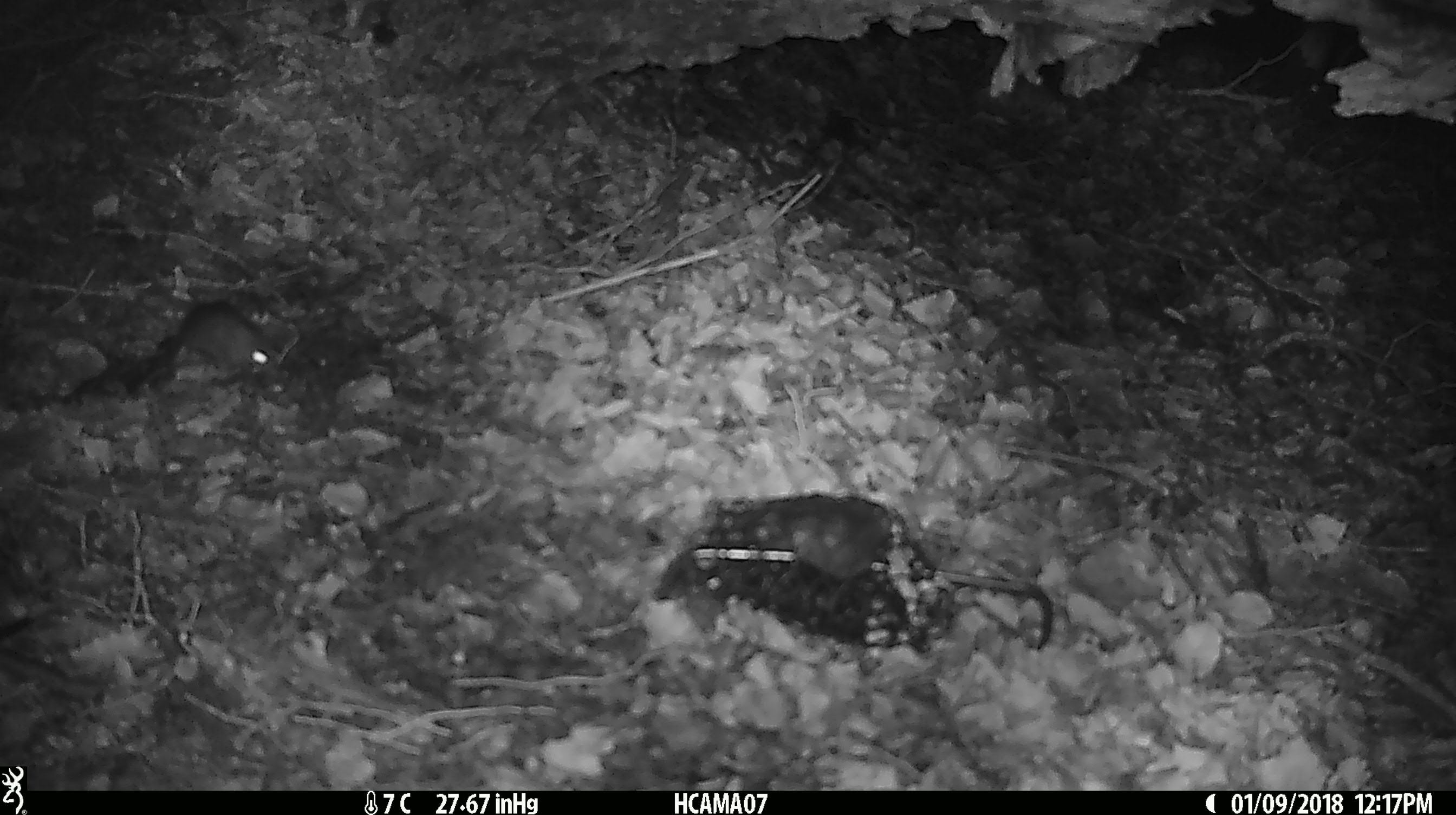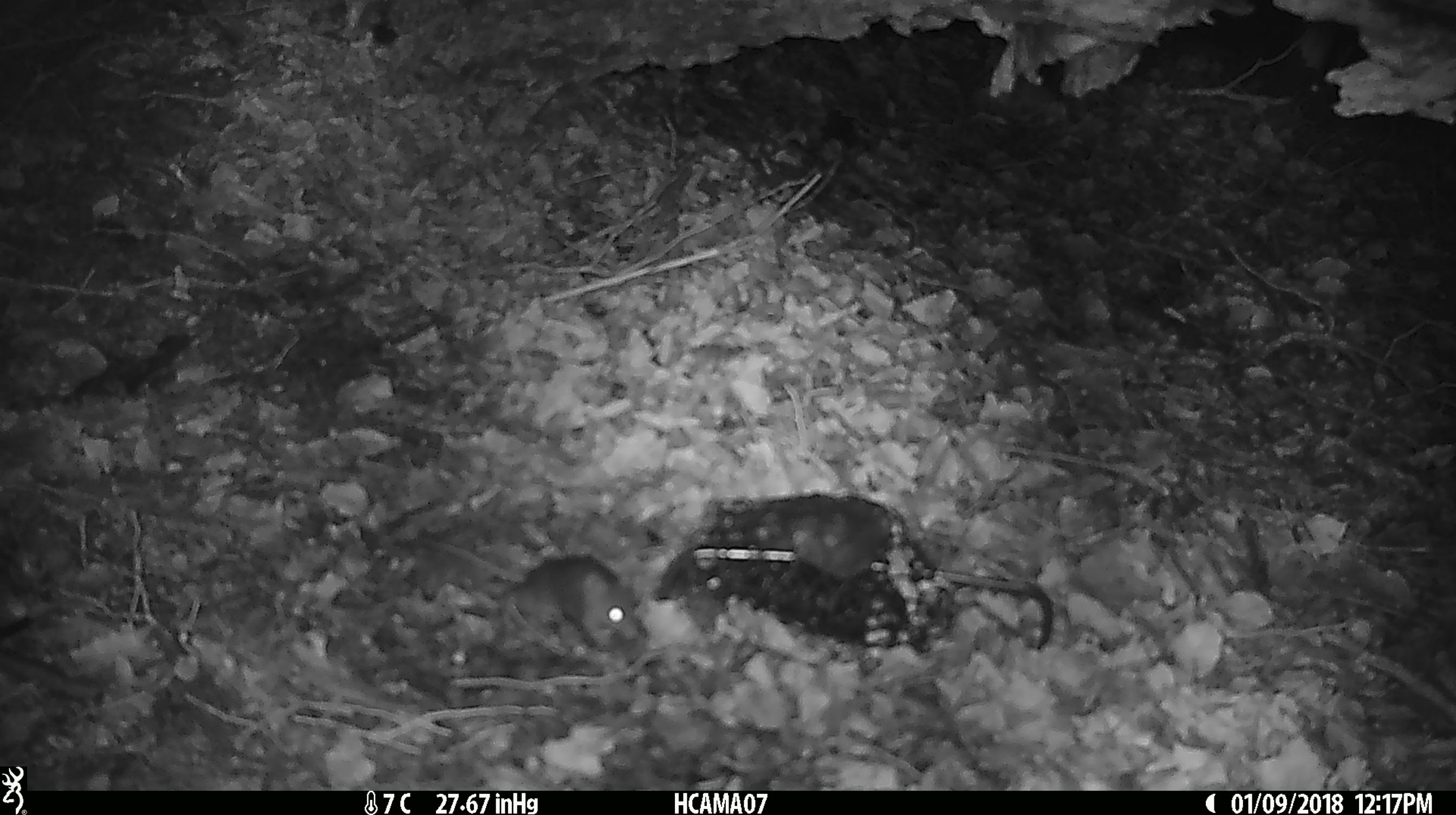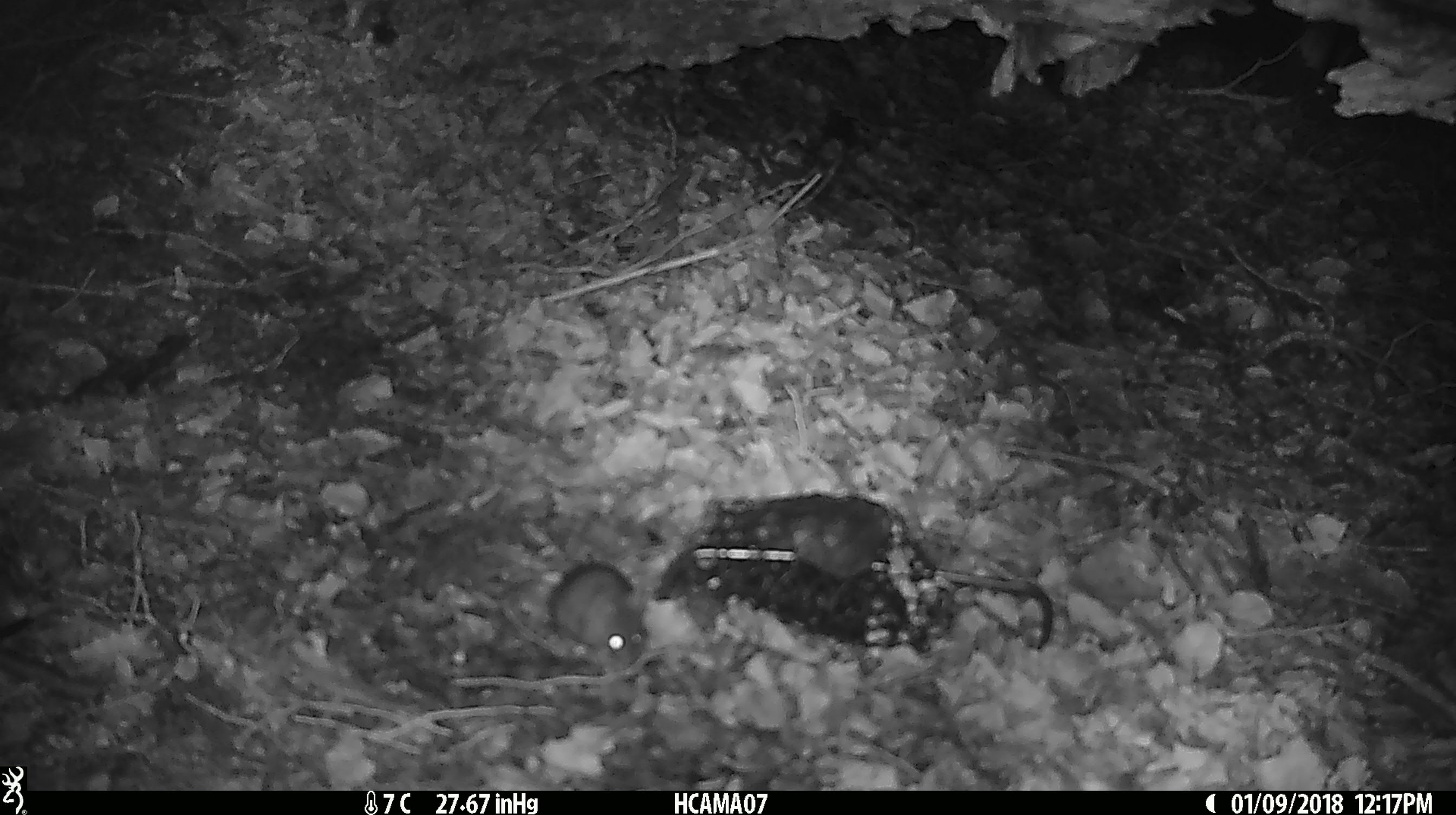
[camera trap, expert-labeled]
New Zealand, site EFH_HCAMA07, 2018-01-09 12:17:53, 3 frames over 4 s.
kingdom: Animalia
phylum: Chordata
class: Mammalia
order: Rodentia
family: Muridae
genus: Mus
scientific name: Mus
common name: mouse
Mouse (Mus).